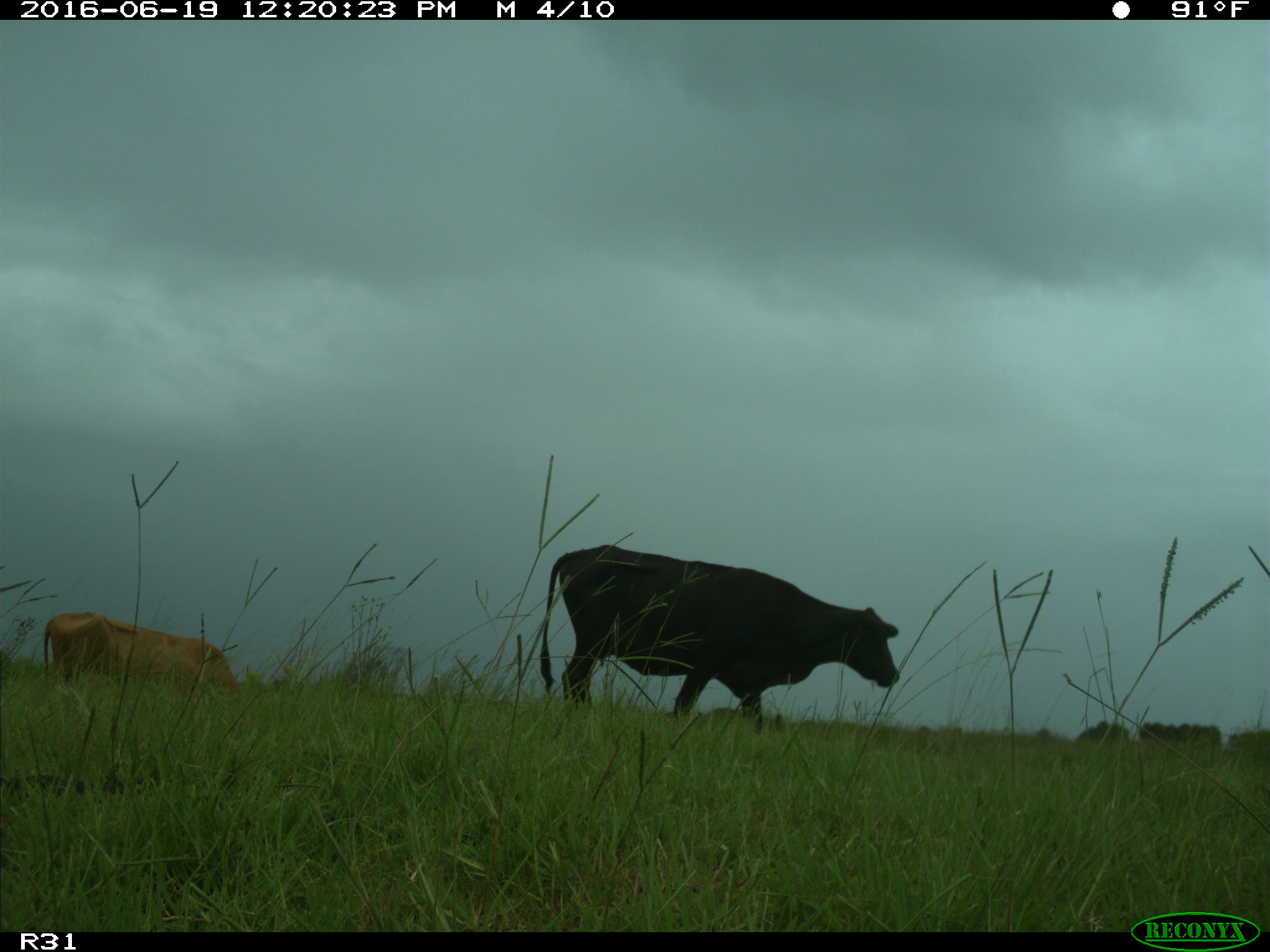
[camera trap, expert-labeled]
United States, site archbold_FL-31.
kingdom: Animalia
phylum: Chordata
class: Mammalia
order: Artiodactyla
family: Bovidae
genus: Bos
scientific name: Bos taurus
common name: domestic cow